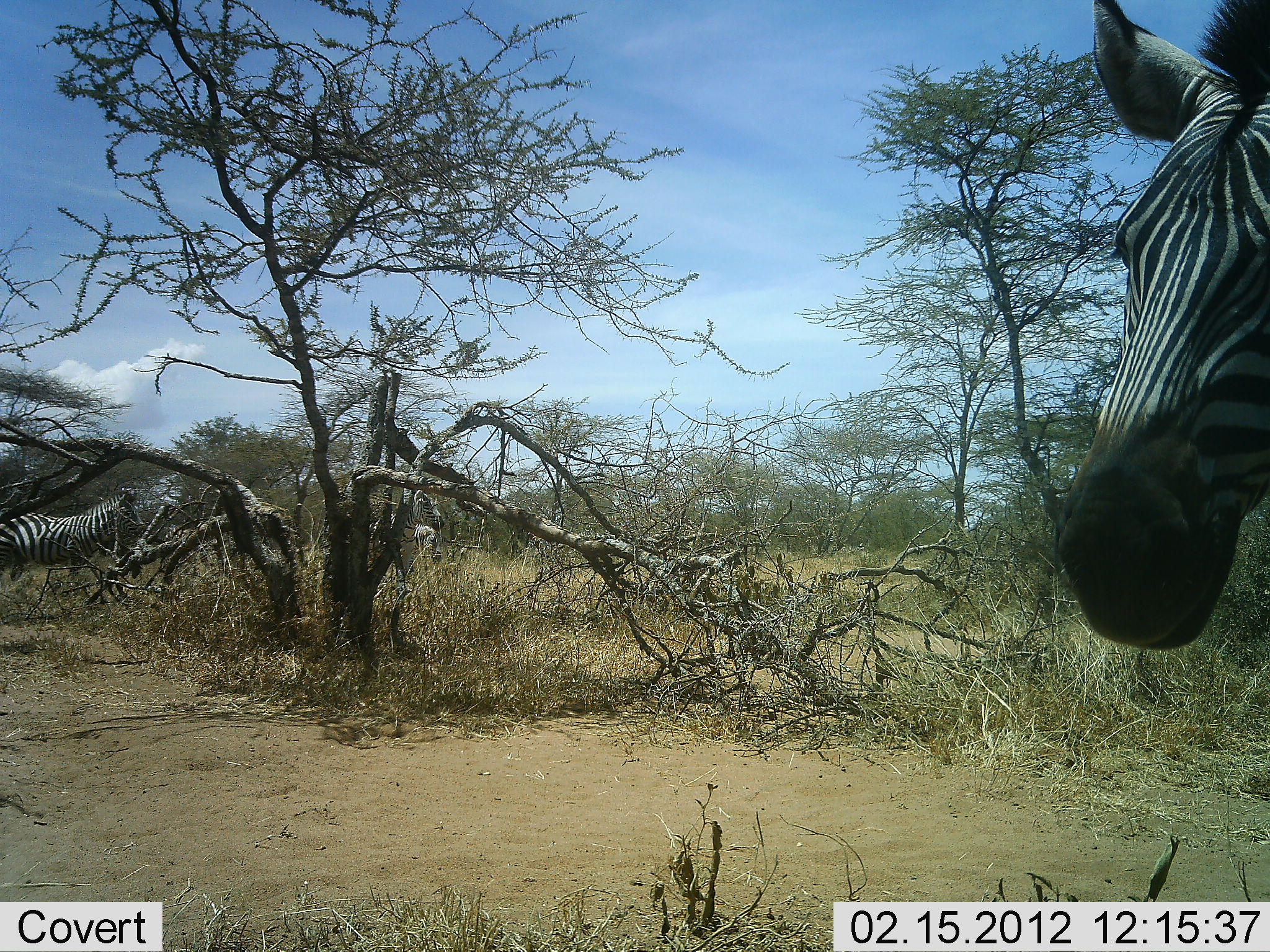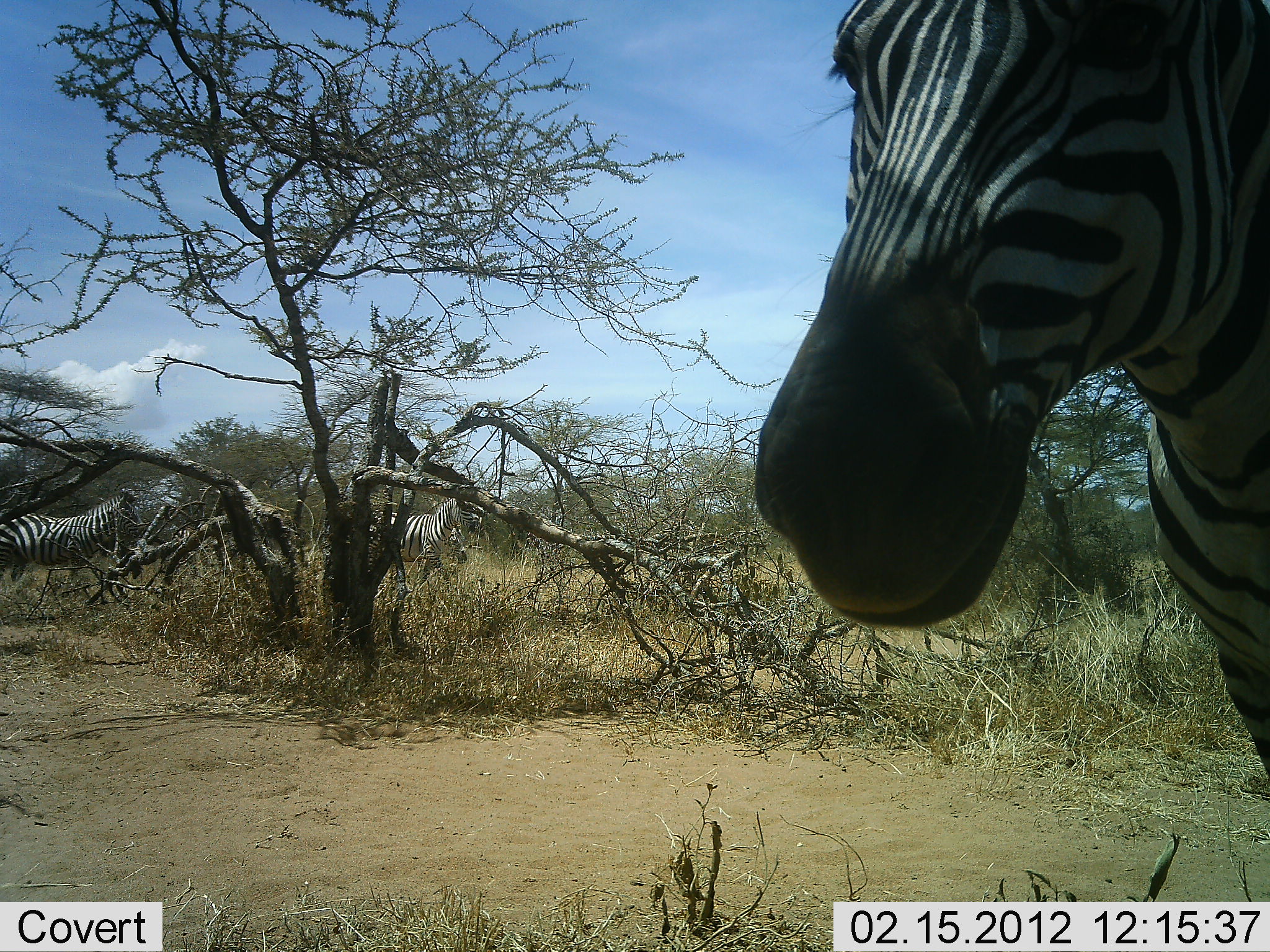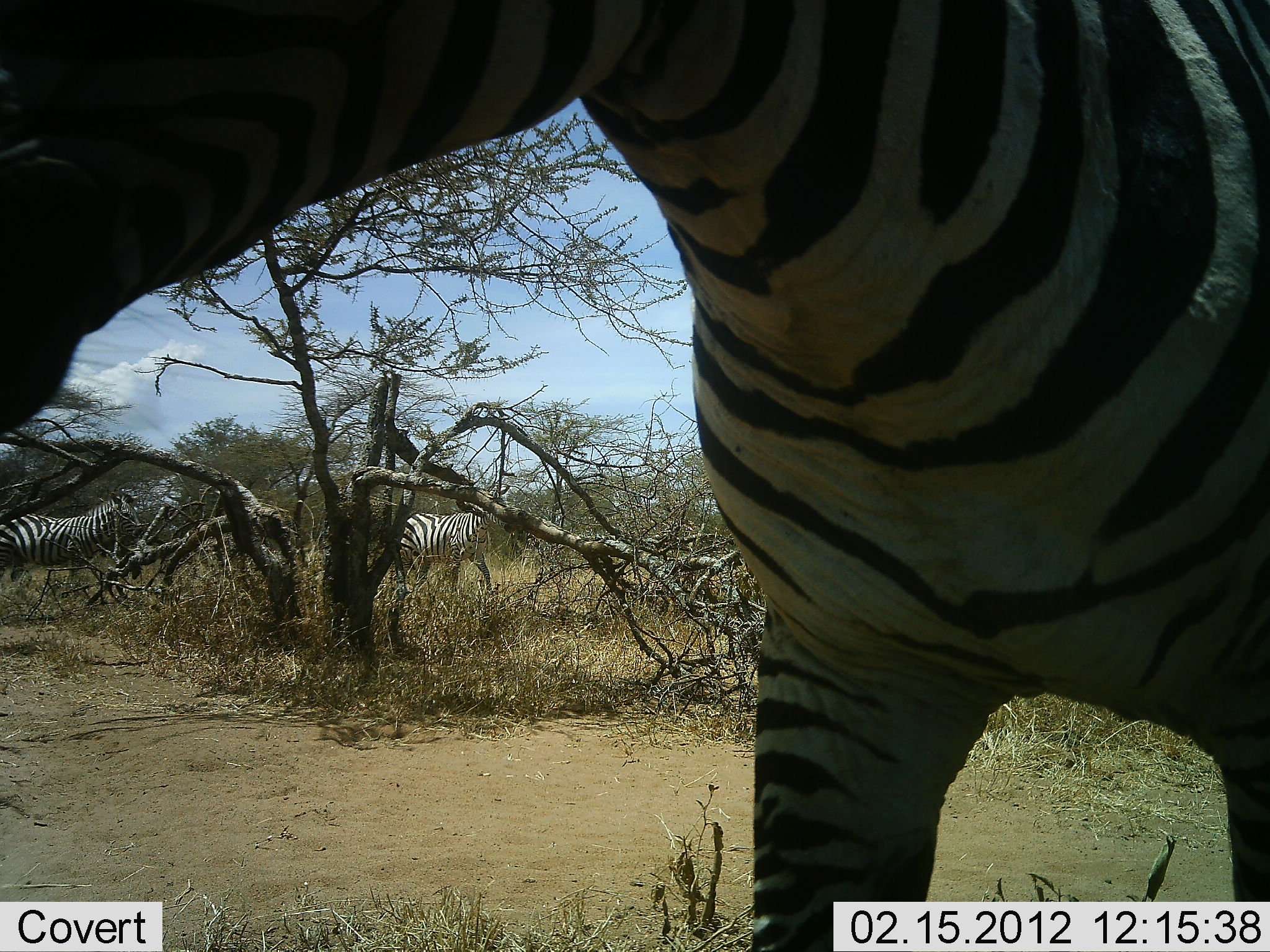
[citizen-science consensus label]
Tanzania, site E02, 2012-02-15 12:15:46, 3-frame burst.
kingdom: Animalia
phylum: Chordata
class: Mammalia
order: Perissodactyla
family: Equidae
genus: Equus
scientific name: Equus quagga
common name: plains zebra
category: zebra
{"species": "zebra (plains zebra) (Equus quagga)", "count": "3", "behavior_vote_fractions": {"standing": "64%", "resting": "0%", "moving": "86%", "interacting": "0%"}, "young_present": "0%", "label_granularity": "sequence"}